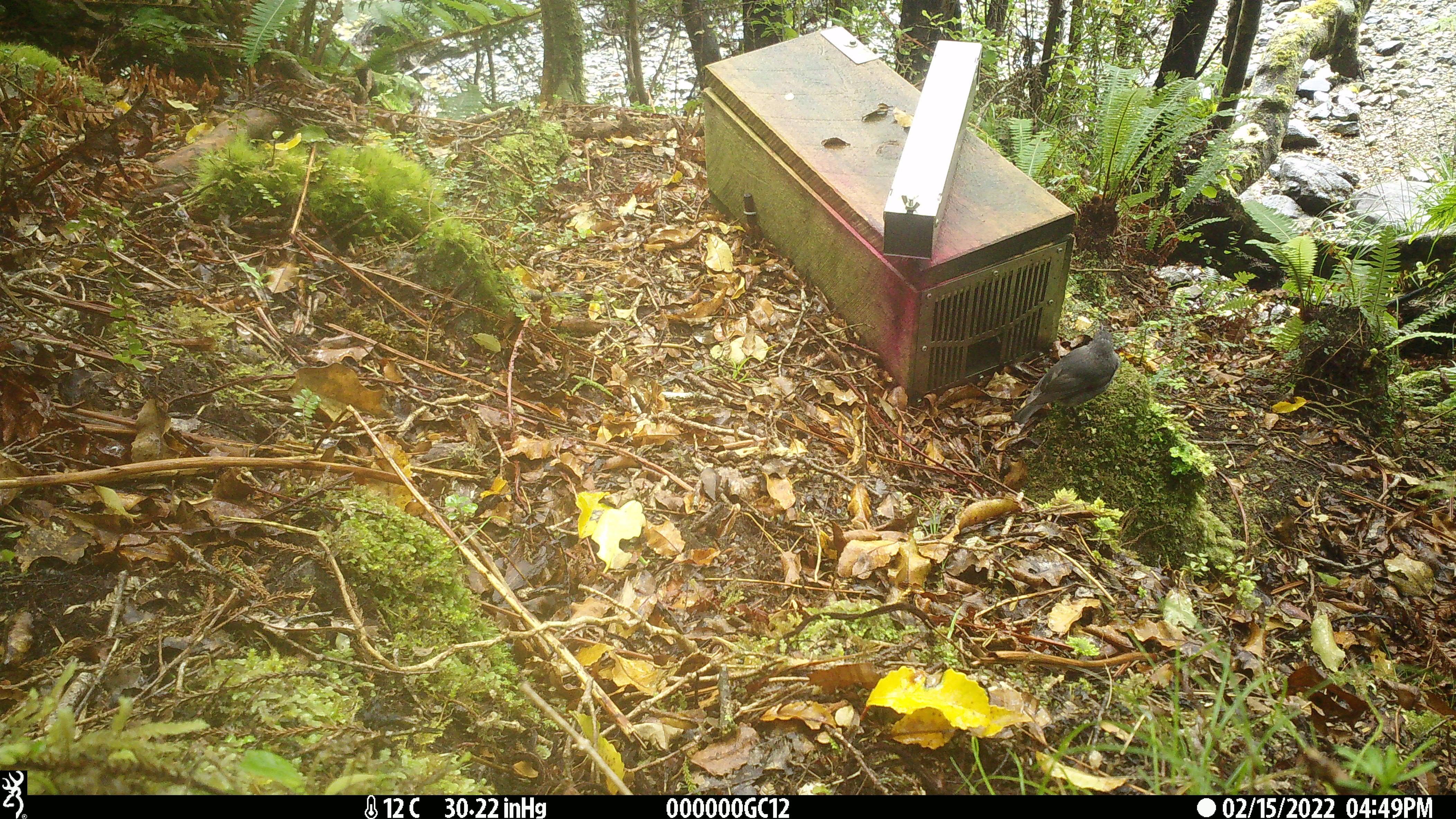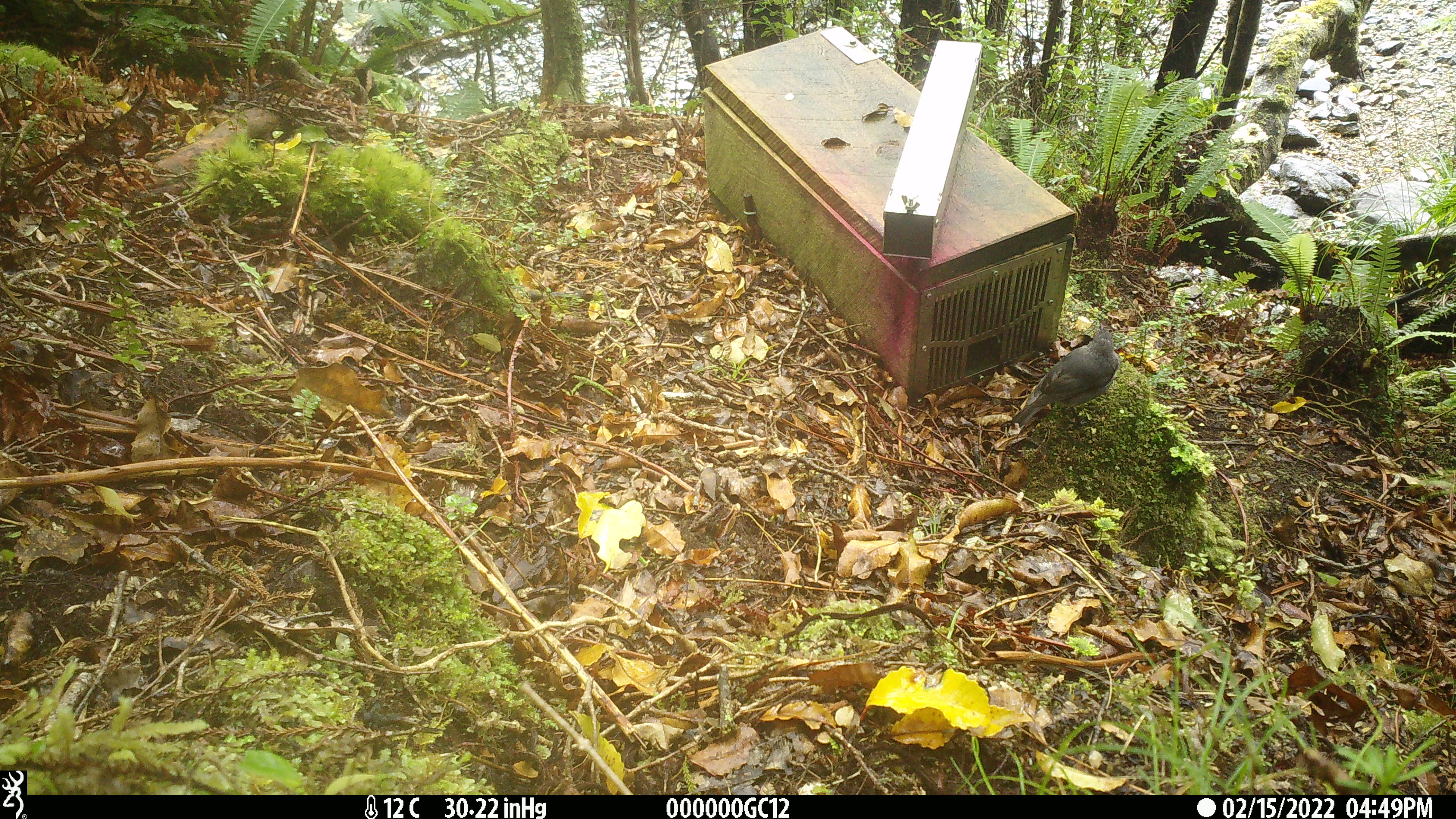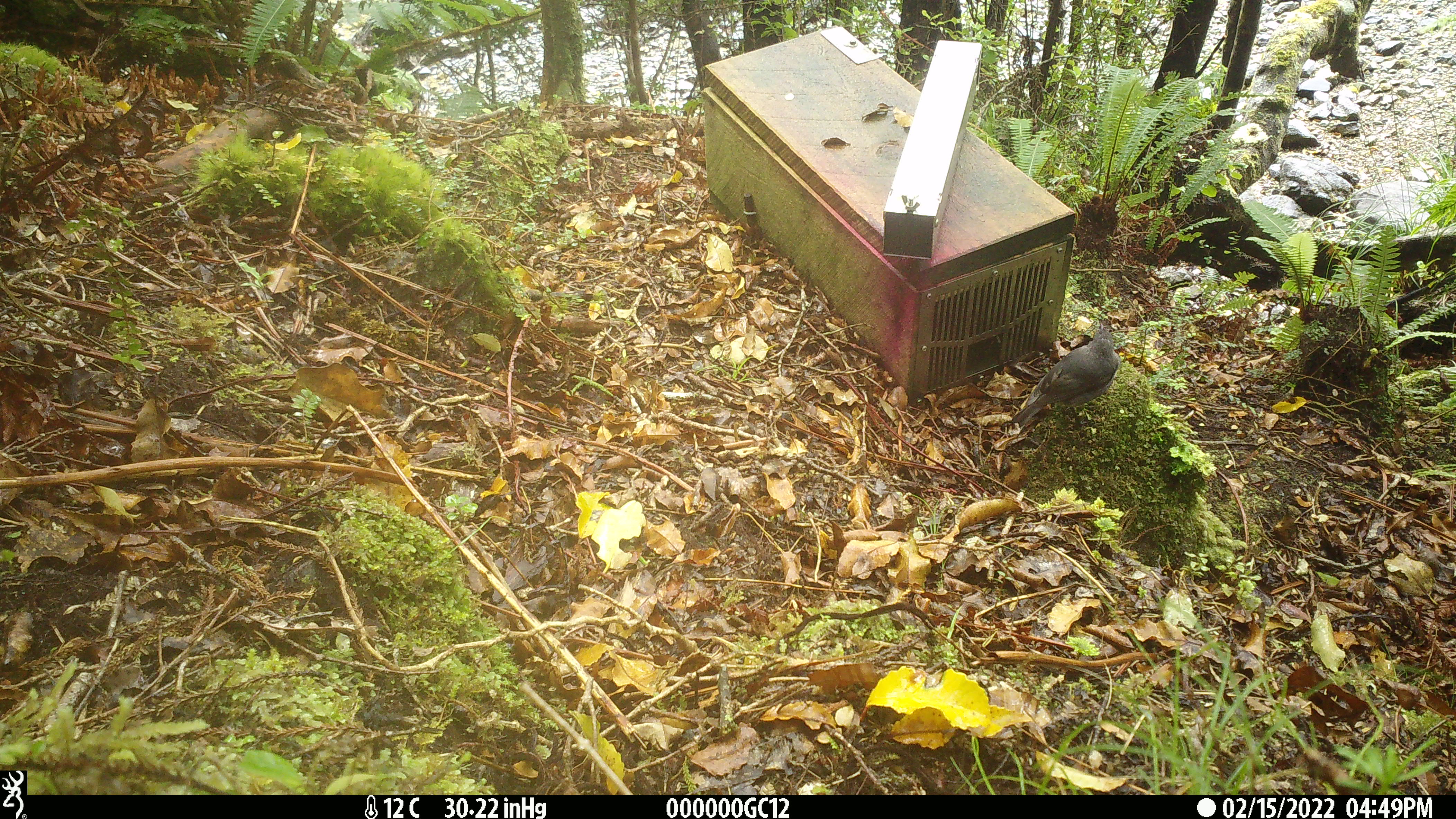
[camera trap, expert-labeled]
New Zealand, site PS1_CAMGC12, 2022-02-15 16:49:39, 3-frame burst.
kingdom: Animalia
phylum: Chordata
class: Aves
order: Passeriformes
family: Petroicidae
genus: Petroica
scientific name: Petroica australis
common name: new zealand robin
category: robin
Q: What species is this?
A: Robin (new zealand robin) (Petroica australis).